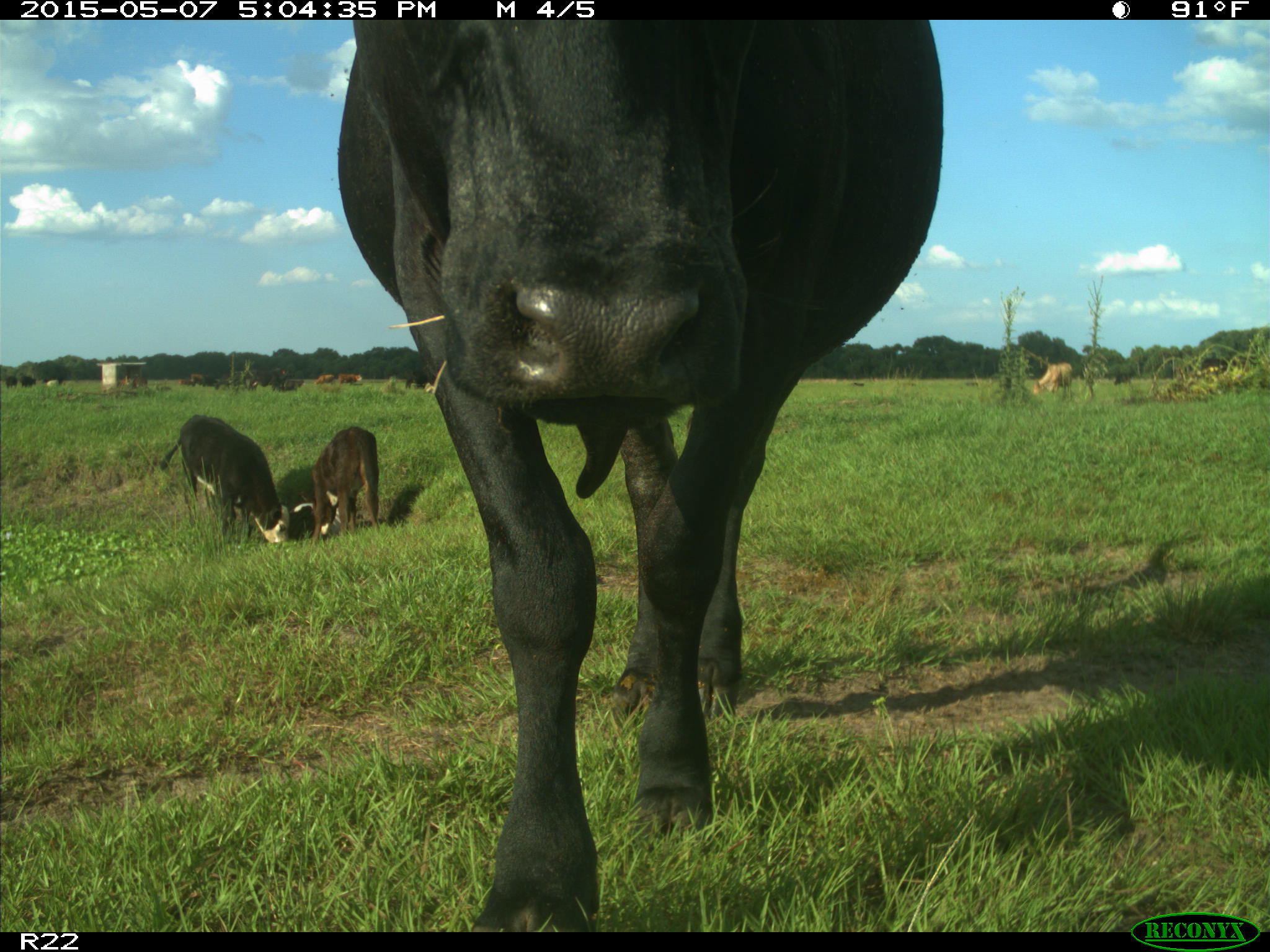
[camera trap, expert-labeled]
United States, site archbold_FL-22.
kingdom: Animalia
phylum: Chordata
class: Mammalia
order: Artiodactyla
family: Bovidae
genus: Bos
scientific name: Bos taurus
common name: domestic cow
Bos taurus (domestic cow).